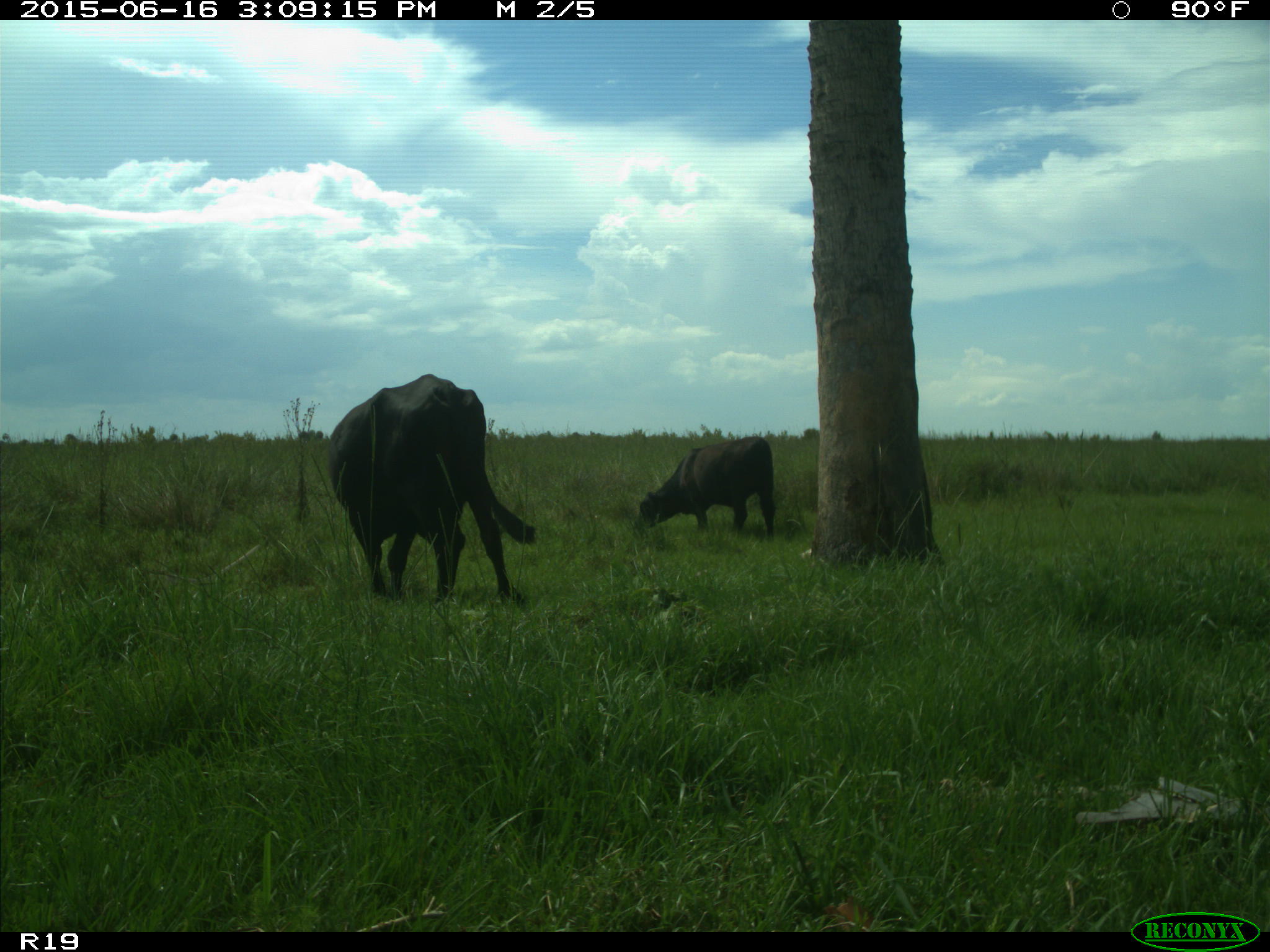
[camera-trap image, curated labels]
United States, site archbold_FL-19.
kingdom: Animalia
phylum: Chordata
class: Mammalia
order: Artiodactyla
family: Bovidae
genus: Bos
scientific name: Bos taurus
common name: domestic cow